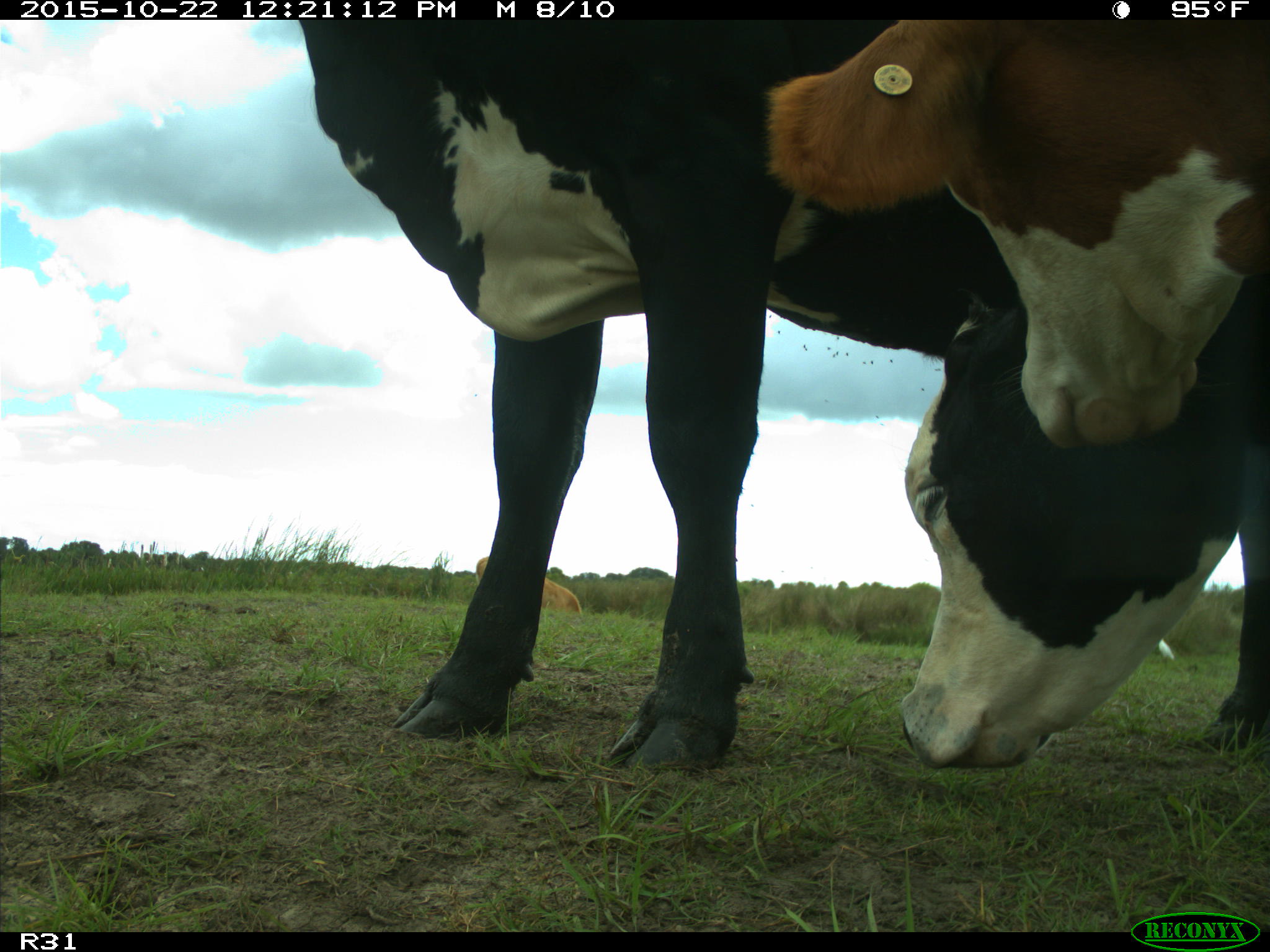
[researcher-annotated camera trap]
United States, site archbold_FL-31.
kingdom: Animalia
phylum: Chordata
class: Mammalia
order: Artiodactyla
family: Bovidae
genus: Bos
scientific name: Bos taurus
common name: domestic cow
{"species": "Bos taurus (domestic cow)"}